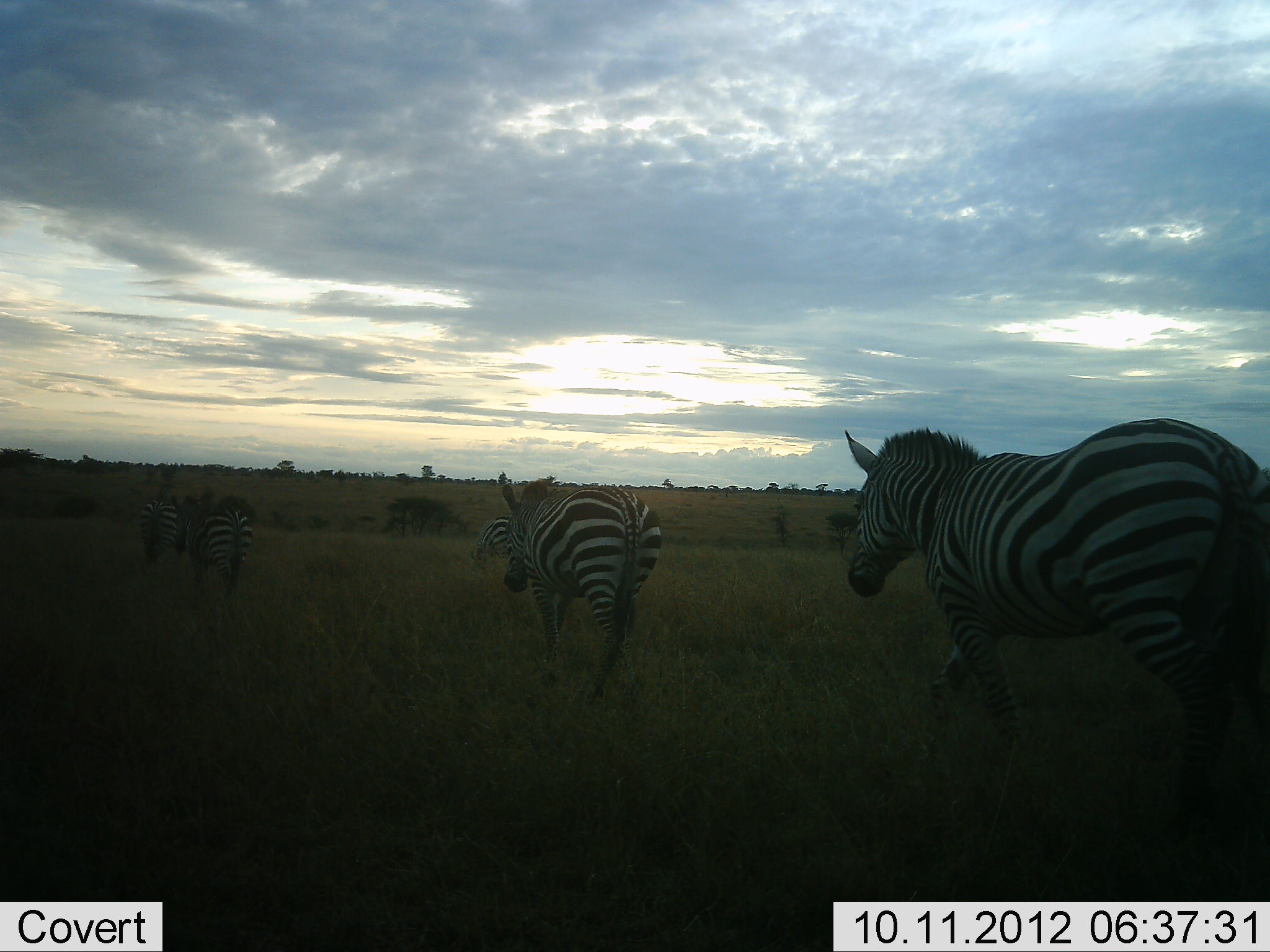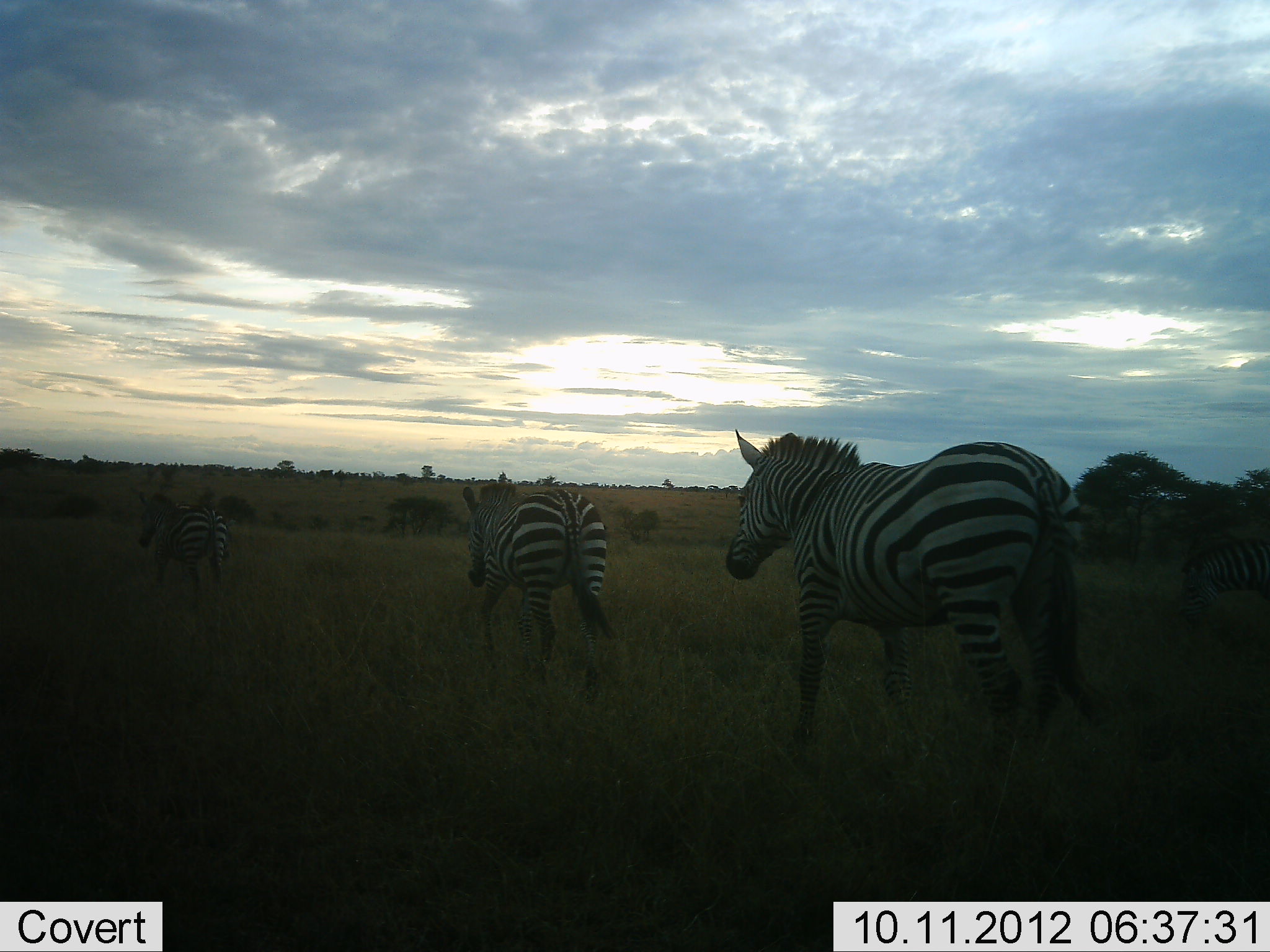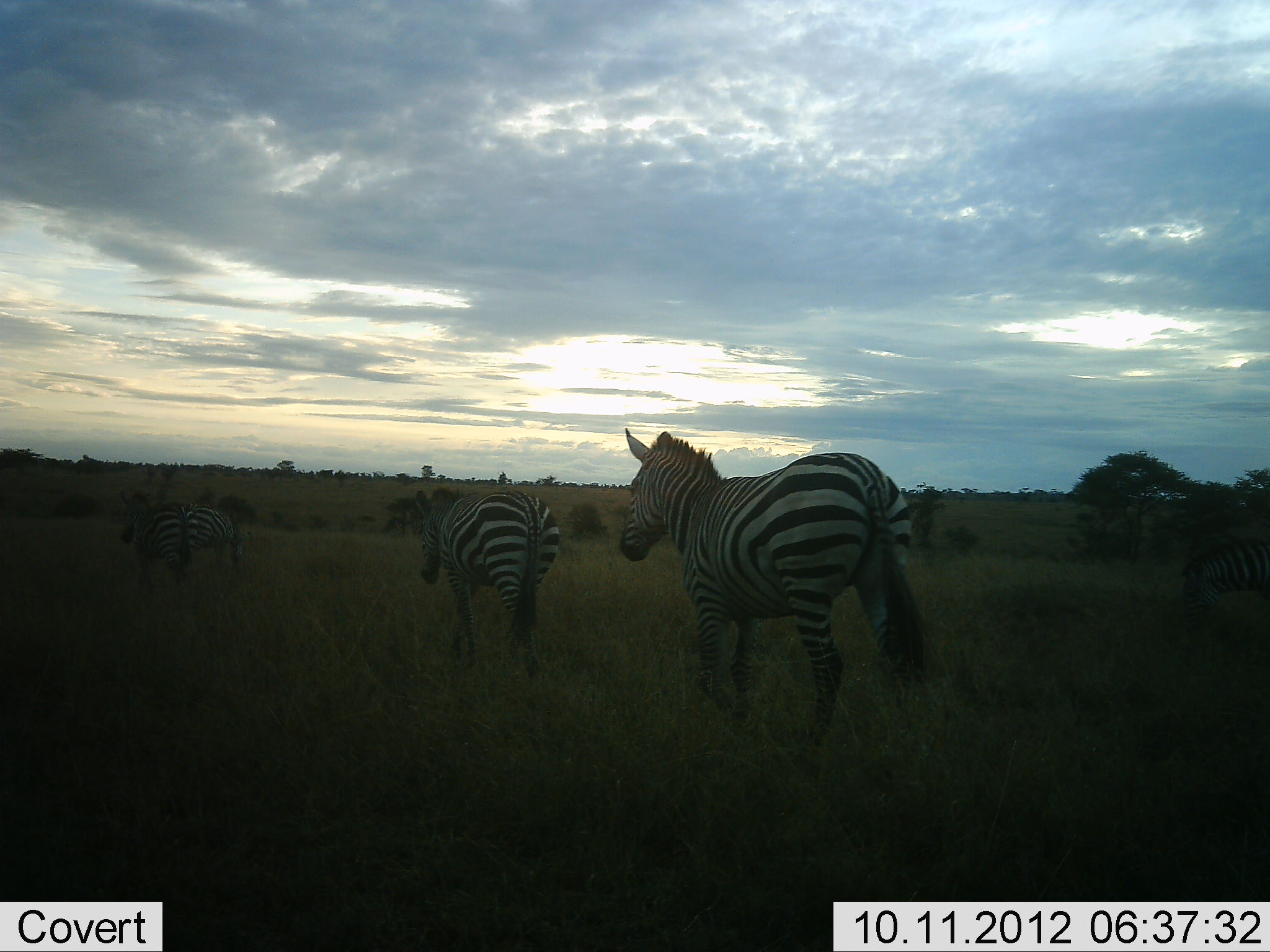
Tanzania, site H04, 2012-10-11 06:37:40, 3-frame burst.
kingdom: Animalia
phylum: Chordata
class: Mammalia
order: Perissodactyla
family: Equidae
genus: Equus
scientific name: Equus quagga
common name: plains zebra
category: zebra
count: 4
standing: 20%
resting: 0%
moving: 100%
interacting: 0%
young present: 0%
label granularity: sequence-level